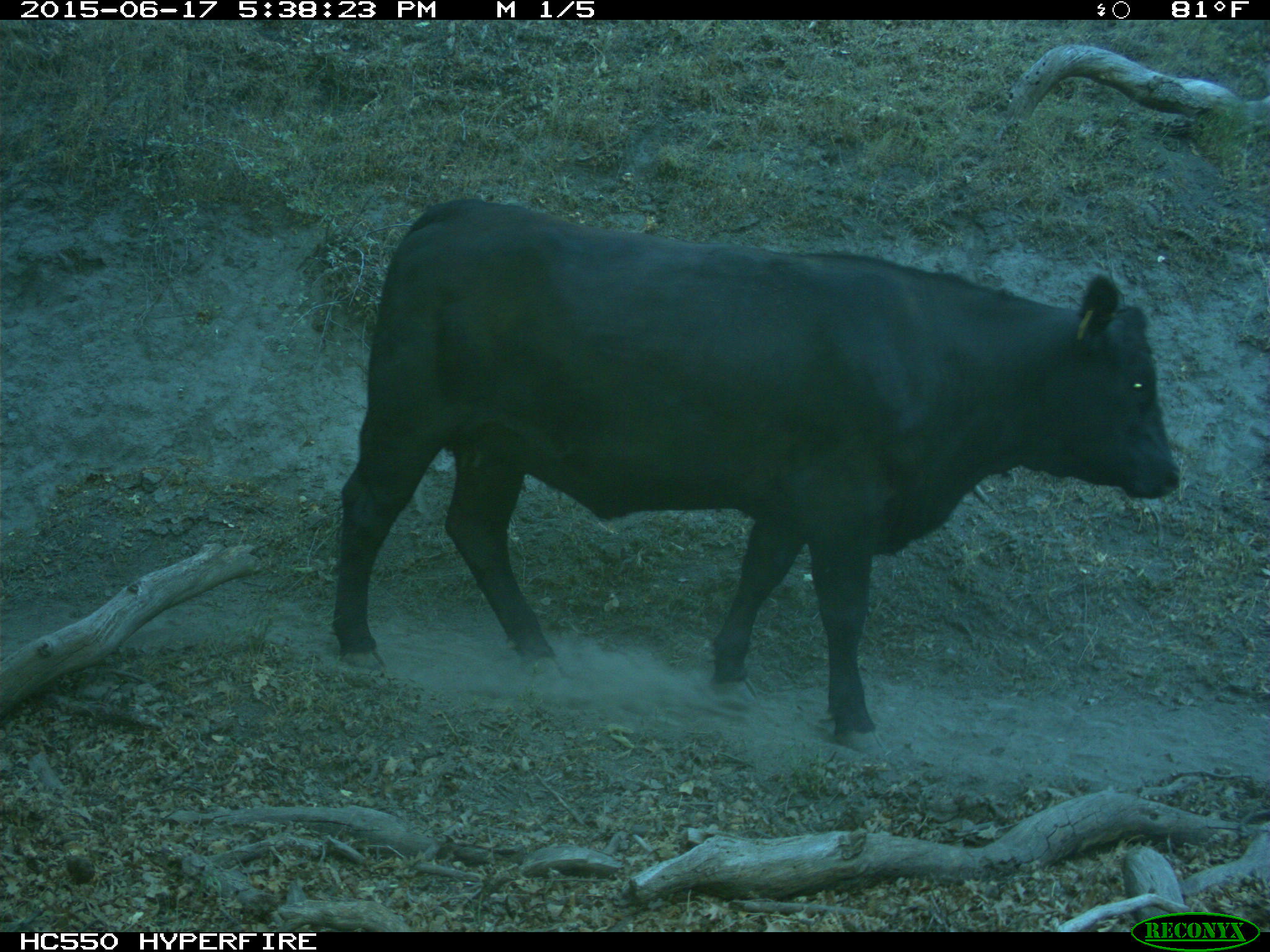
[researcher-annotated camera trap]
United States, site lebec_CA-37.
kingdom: Animalia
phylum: Chordata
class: Mammalia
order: Artiodactyla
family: Bovidae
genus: Bos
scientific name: Bos taurus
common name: domestic cow